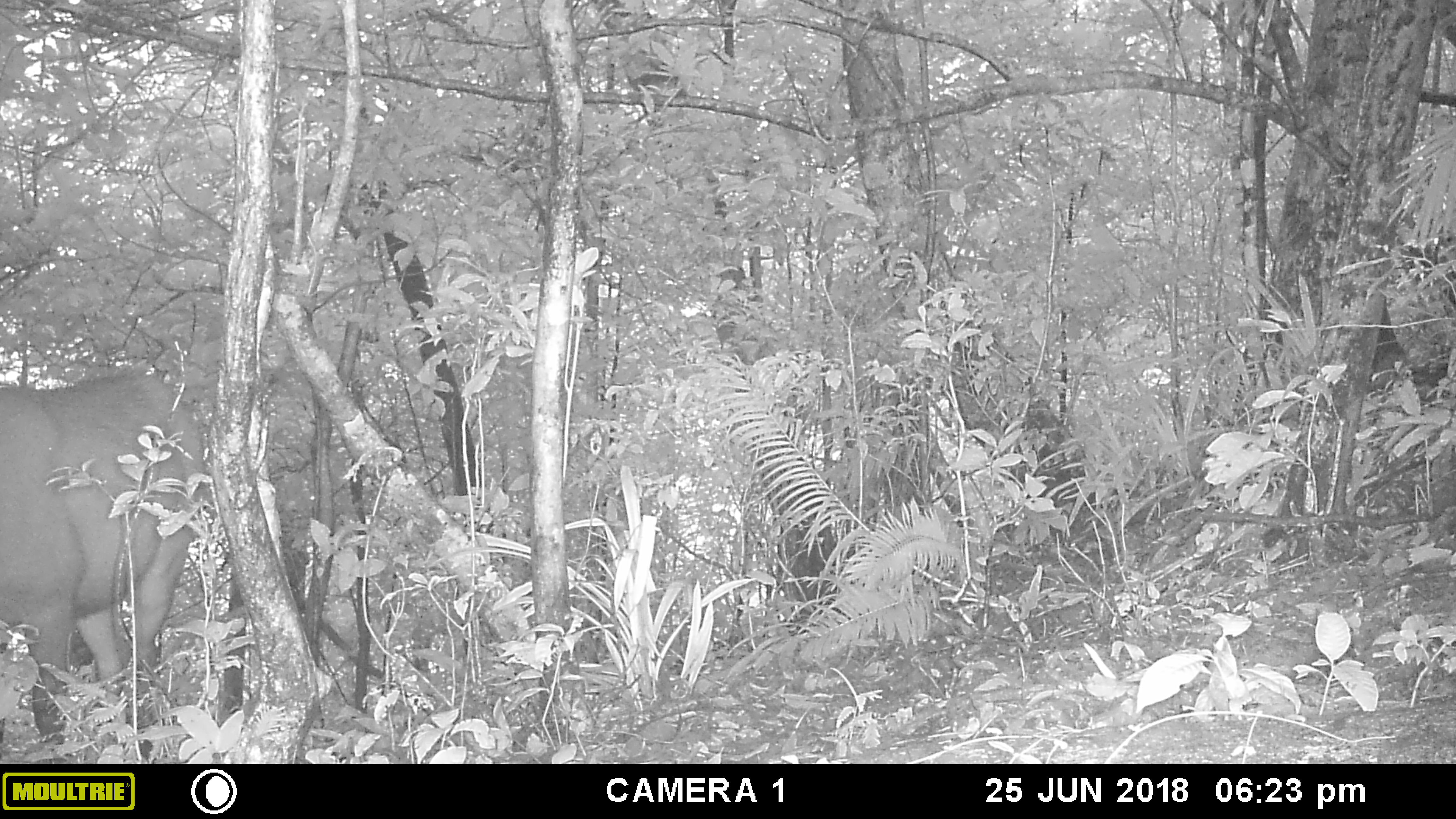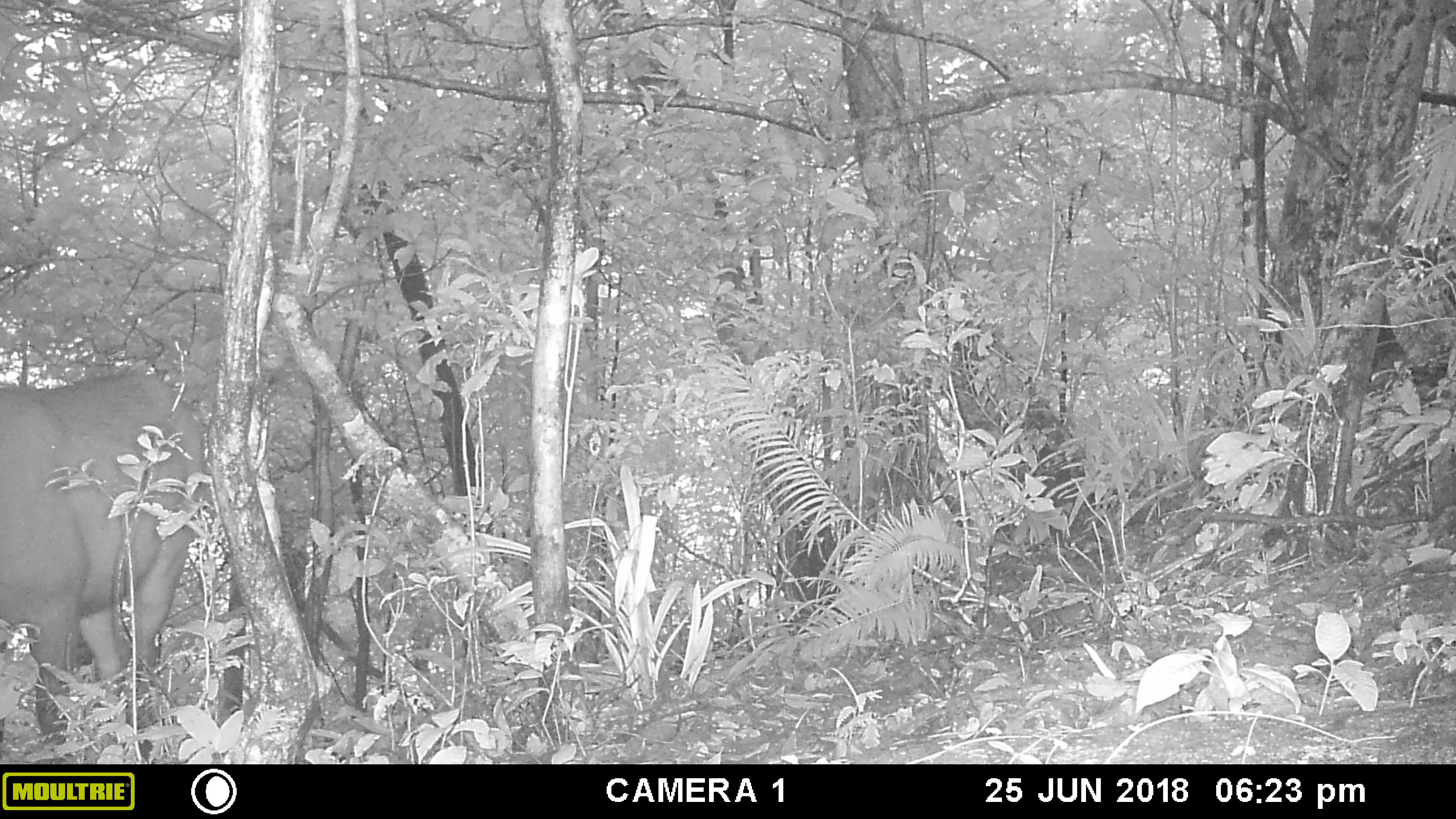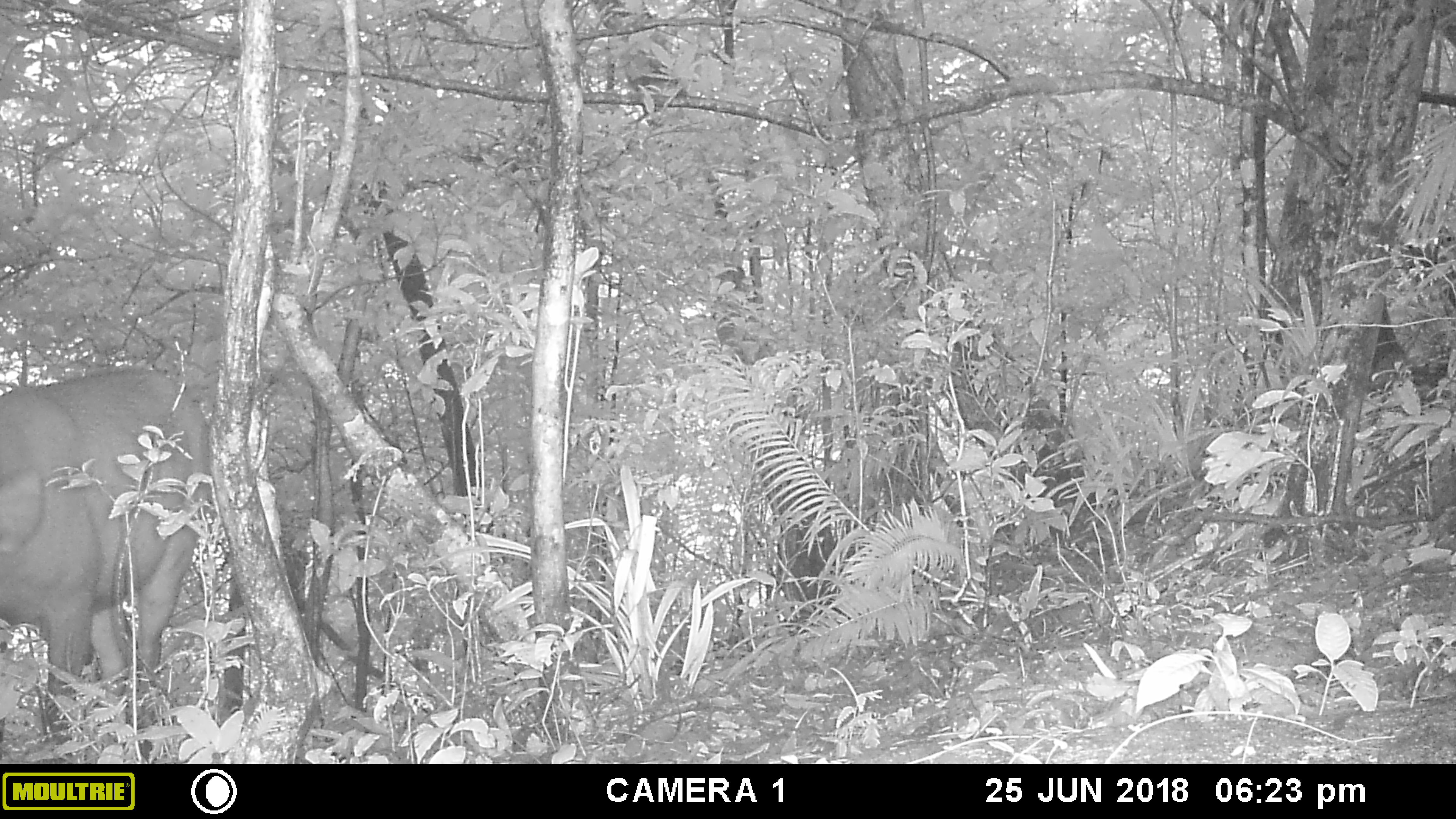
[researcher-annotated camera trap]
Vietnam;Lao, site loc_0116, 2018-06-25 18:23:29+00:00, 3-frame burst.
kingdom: Animalia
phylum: Chordata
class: Mammalia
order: Artiodactyla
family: Cervidae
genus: Rusa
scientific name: Rusa unicolor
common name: sambar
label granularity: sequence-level